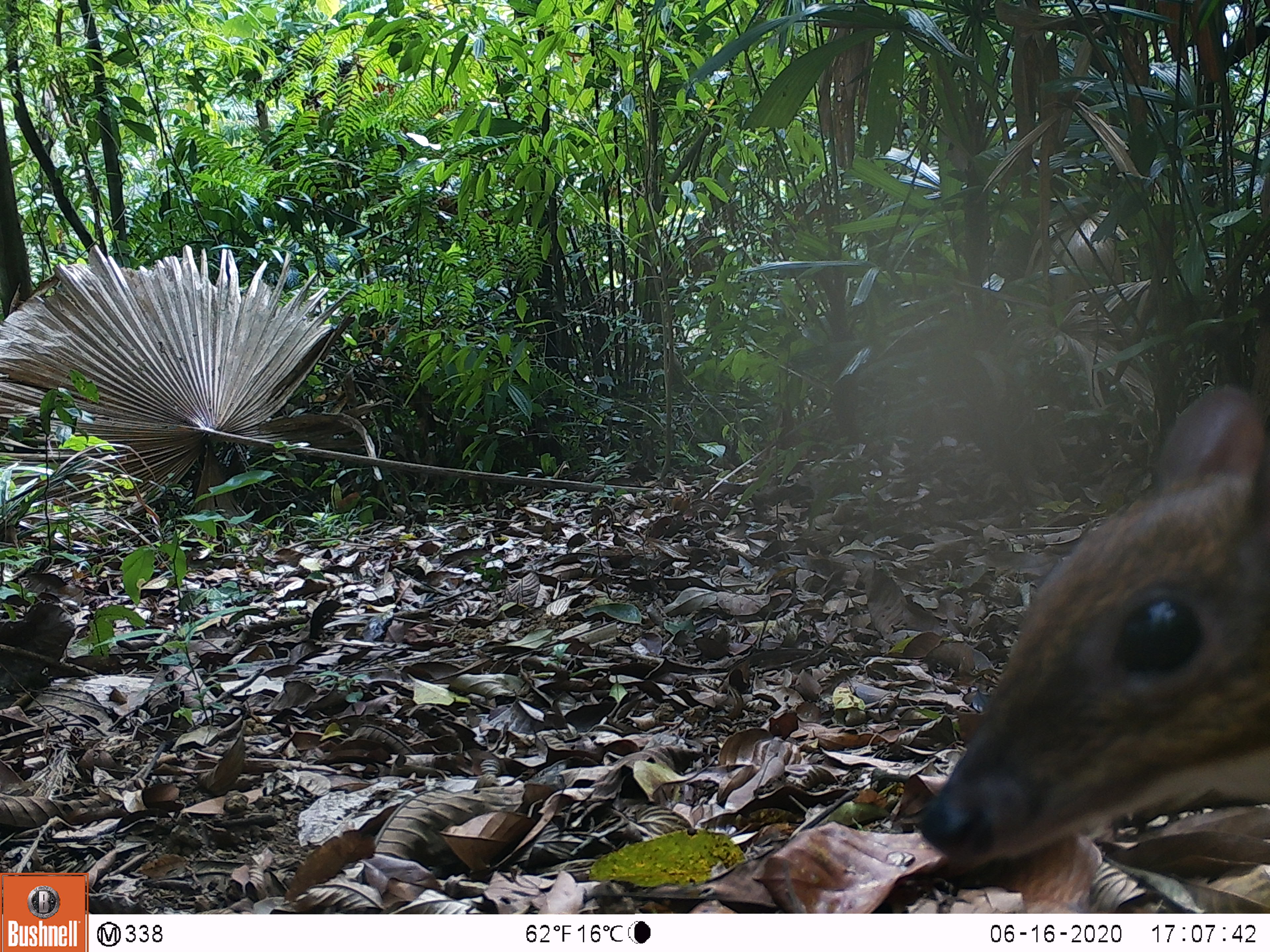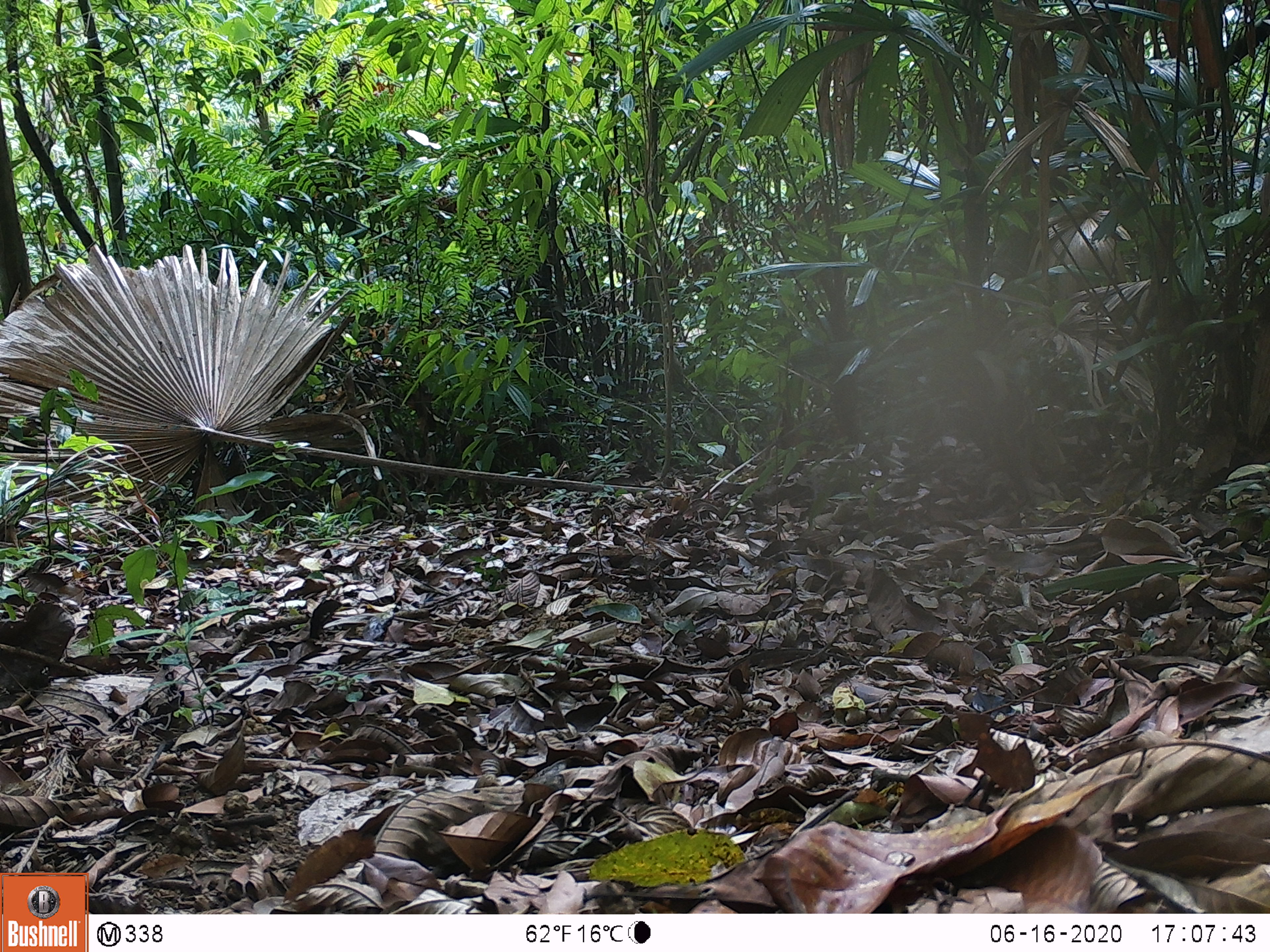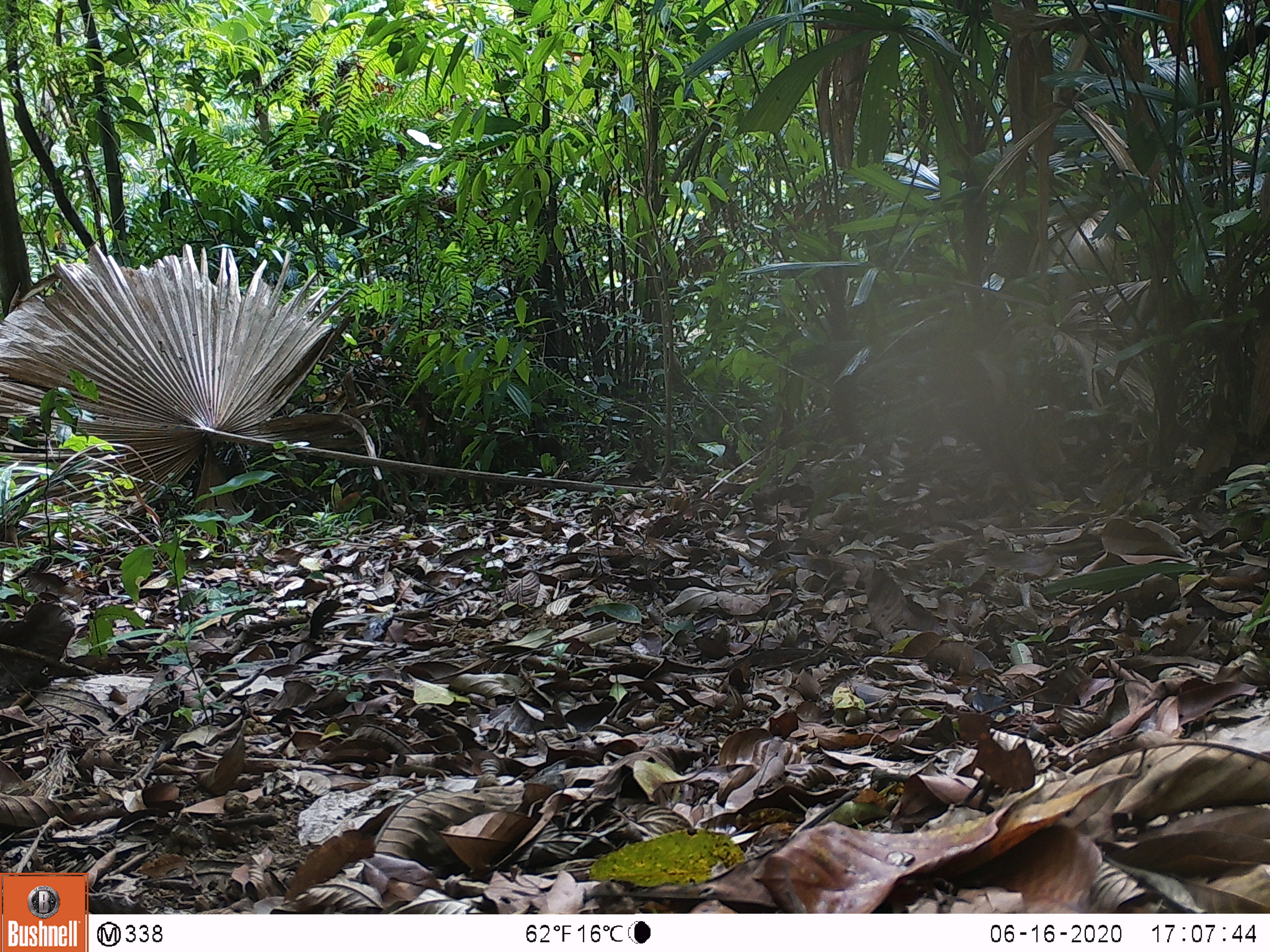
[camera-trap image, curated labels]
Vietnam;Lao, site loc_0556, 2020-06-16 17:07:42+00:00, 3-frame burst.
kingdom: Animalia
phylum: Chordata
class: Mammalia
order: Artiodactyla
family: Tragulidae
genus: Moschiola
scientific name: Moschiola meminna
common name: chevrotain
Chevrotain (Moschiola meminna). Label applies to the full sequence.